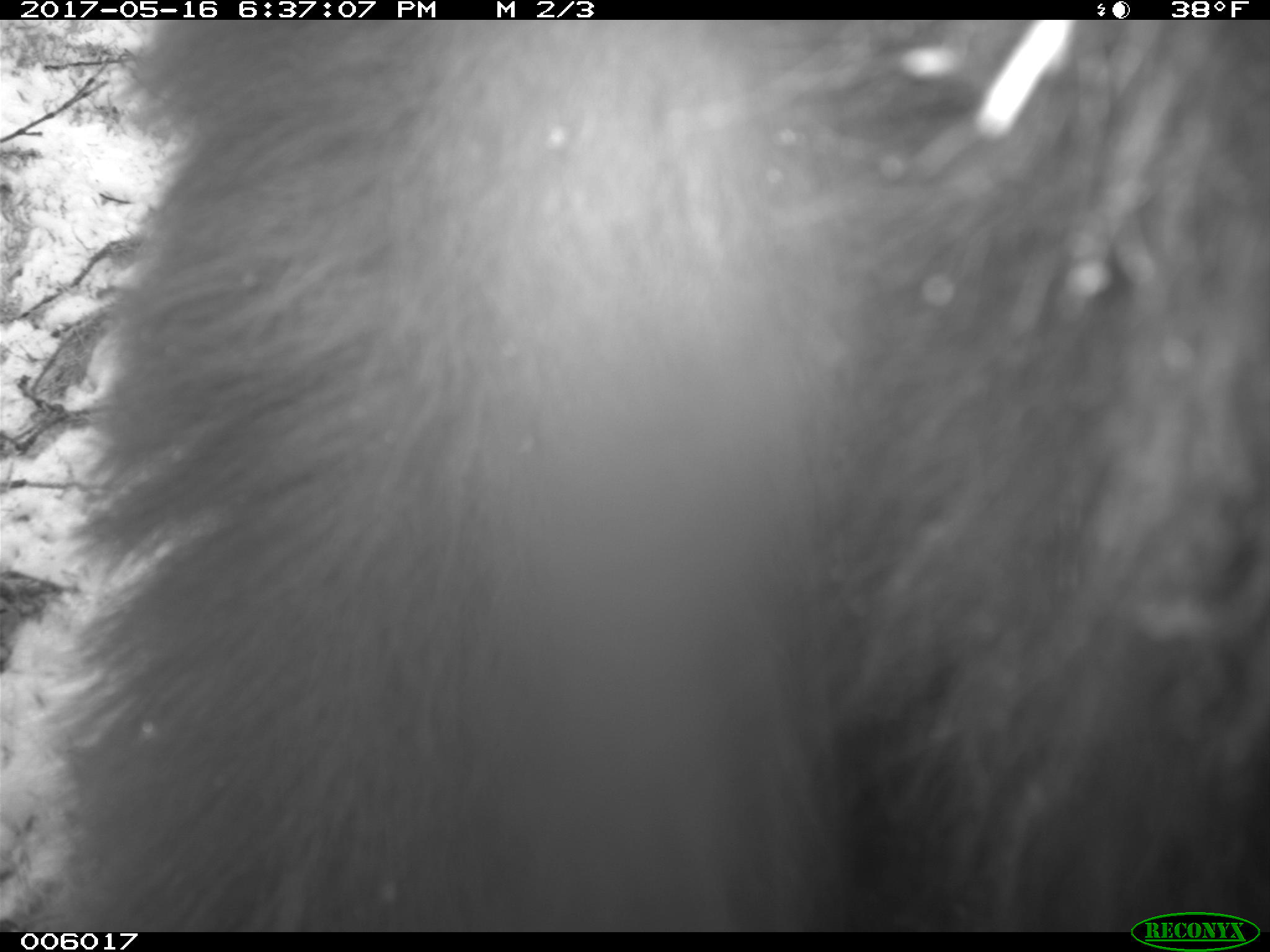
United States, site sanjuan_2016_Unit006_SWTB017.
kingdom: Animalia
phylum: Chordata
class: Mammalia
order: Carnivora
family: Ursidae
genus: Ursus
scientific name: Ursus americanus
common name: american black bear